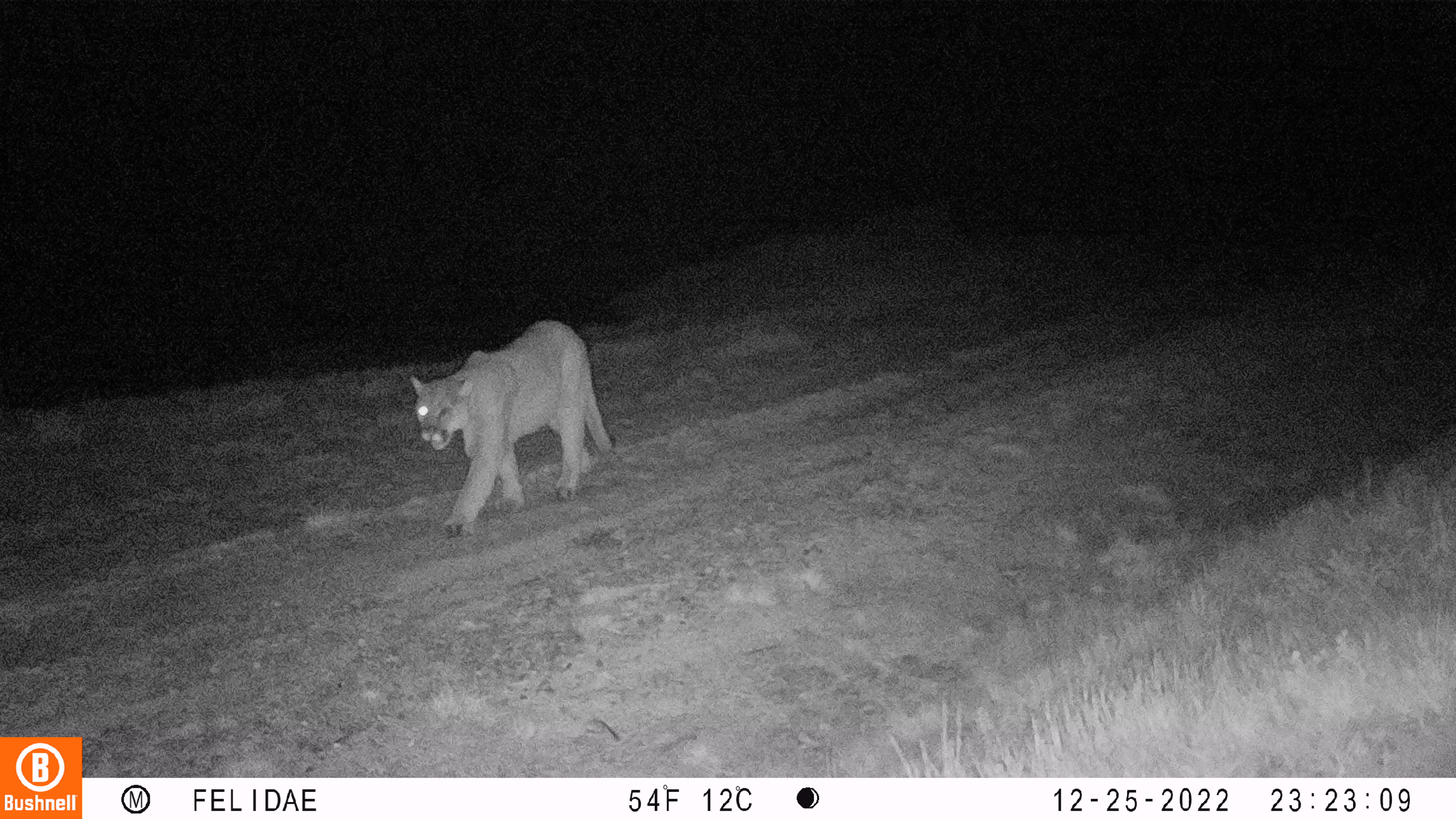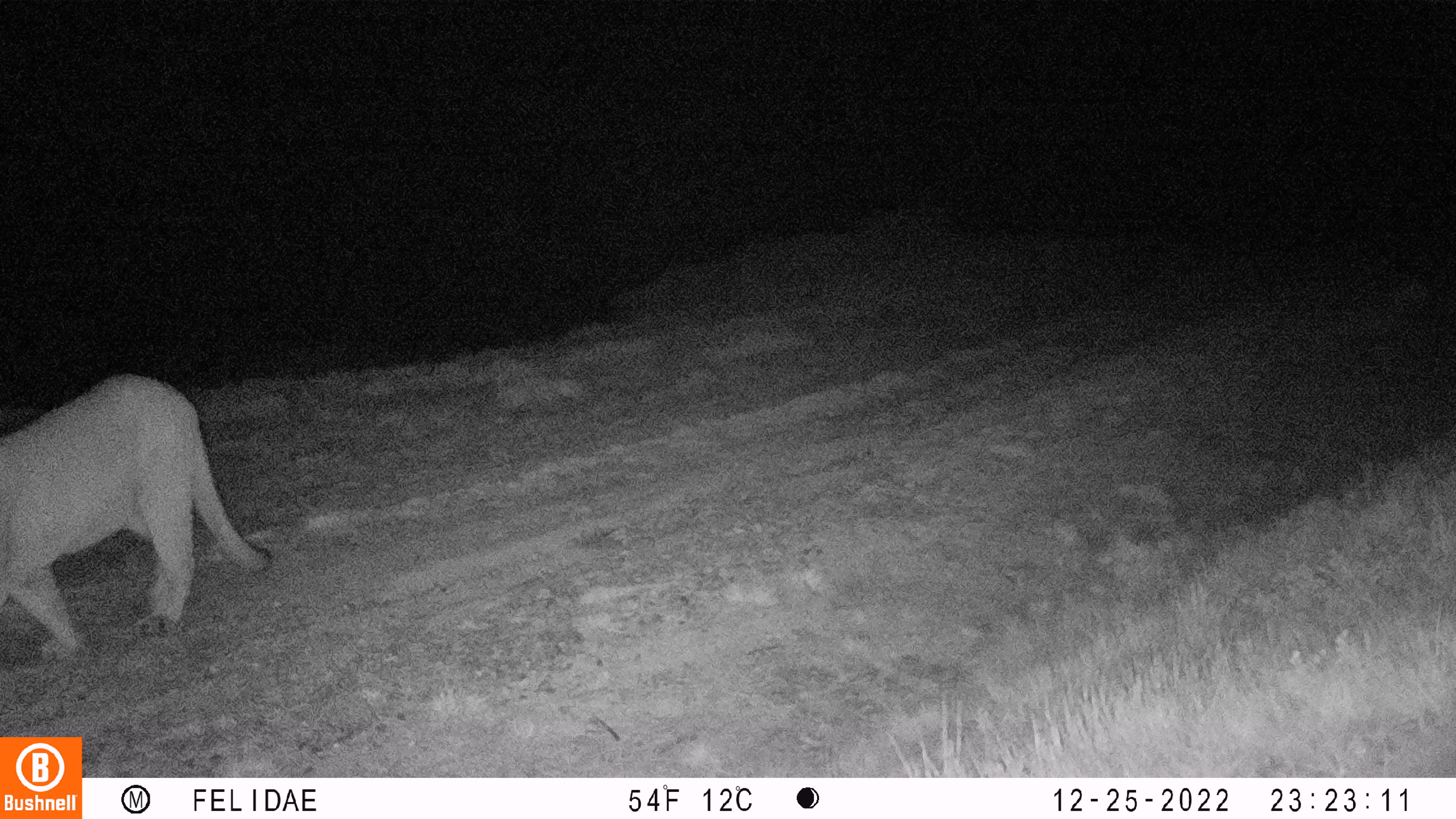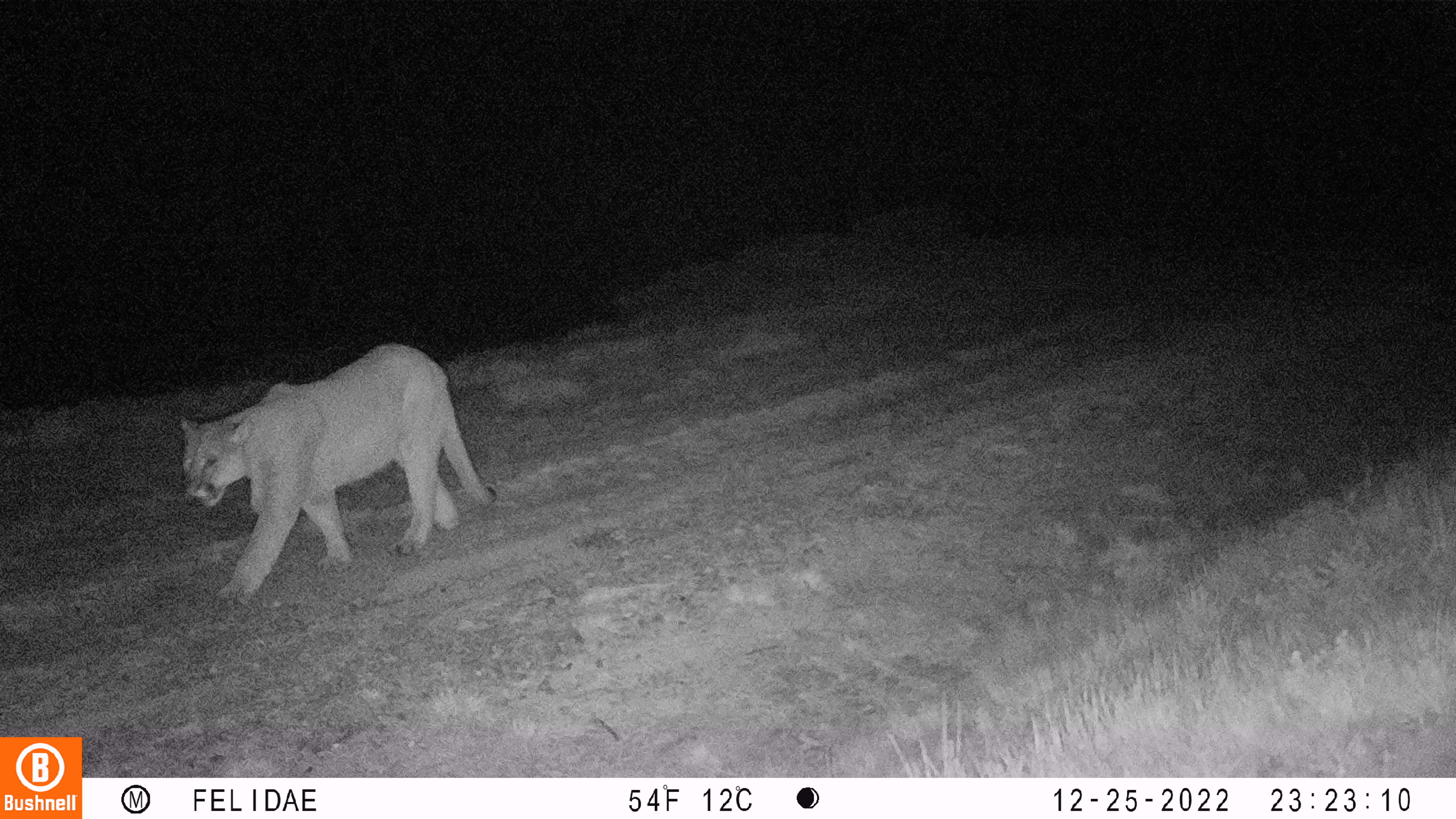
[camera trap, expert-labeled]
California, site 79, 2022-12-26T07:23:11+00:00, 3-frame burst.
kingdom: Animalia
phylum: Chordata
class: Mammalia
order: Carnivora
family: Felidae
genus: Puma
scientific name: Puma concolor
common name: puma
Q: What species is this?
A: Puma (Puma concolor).